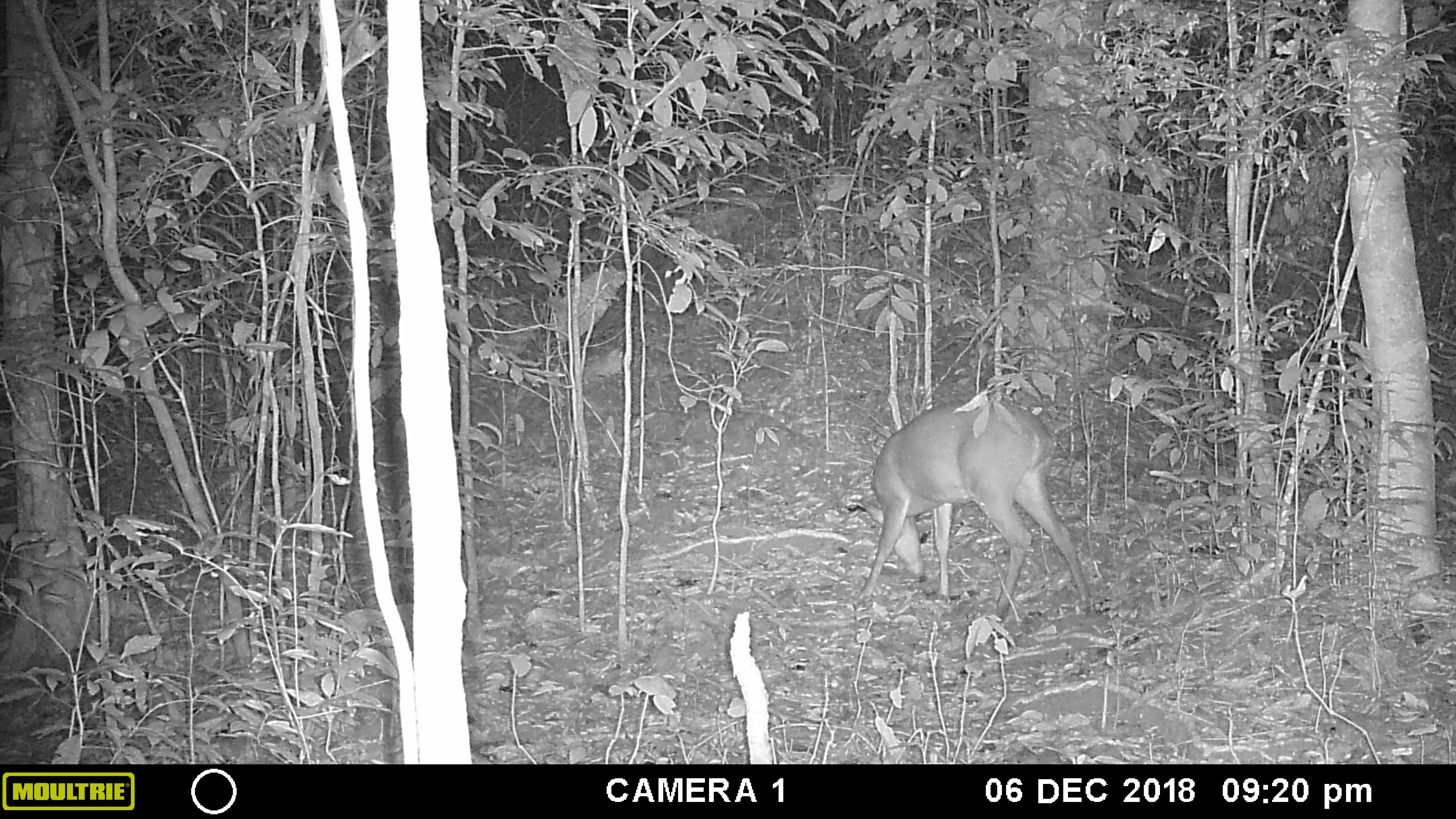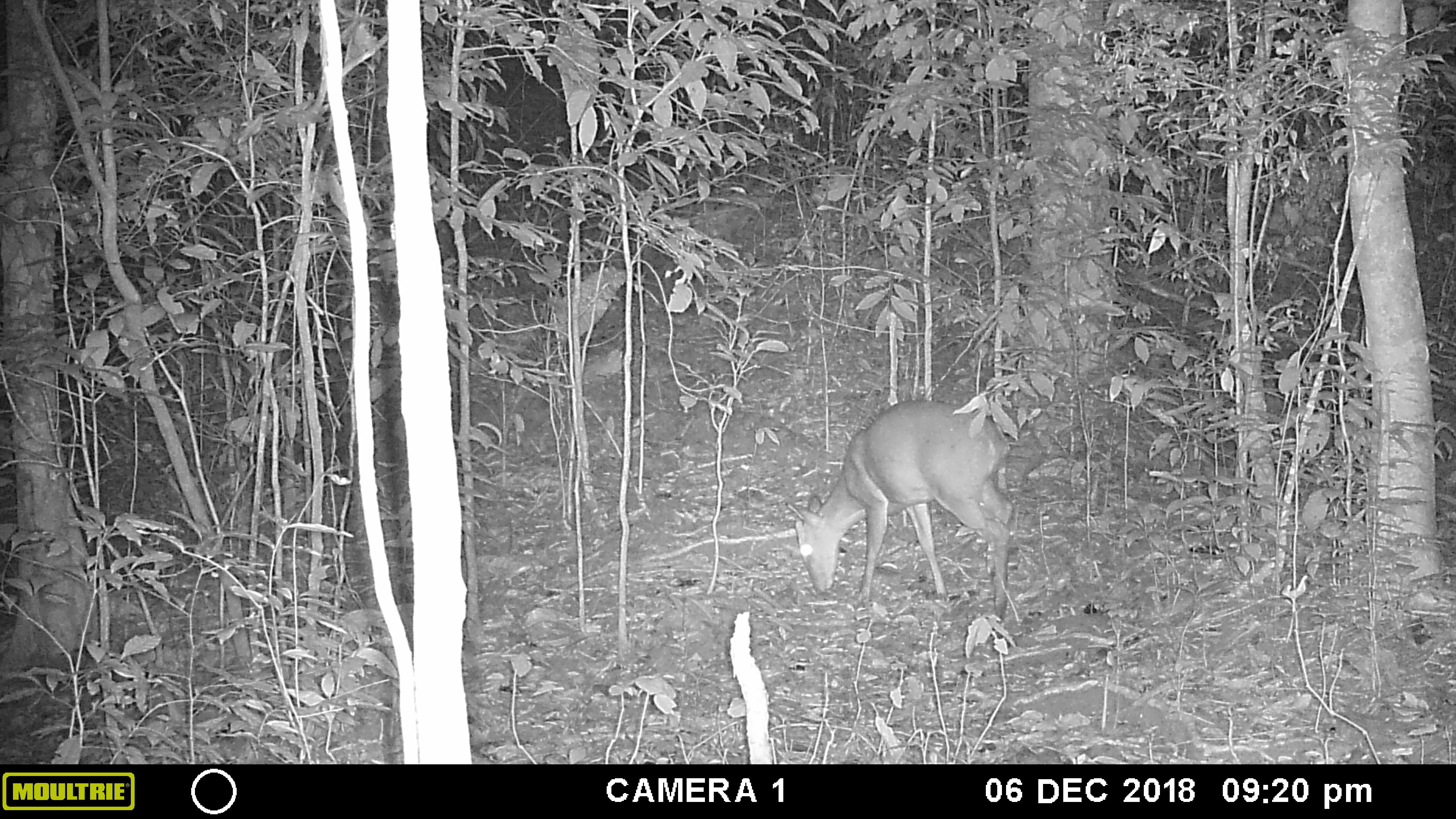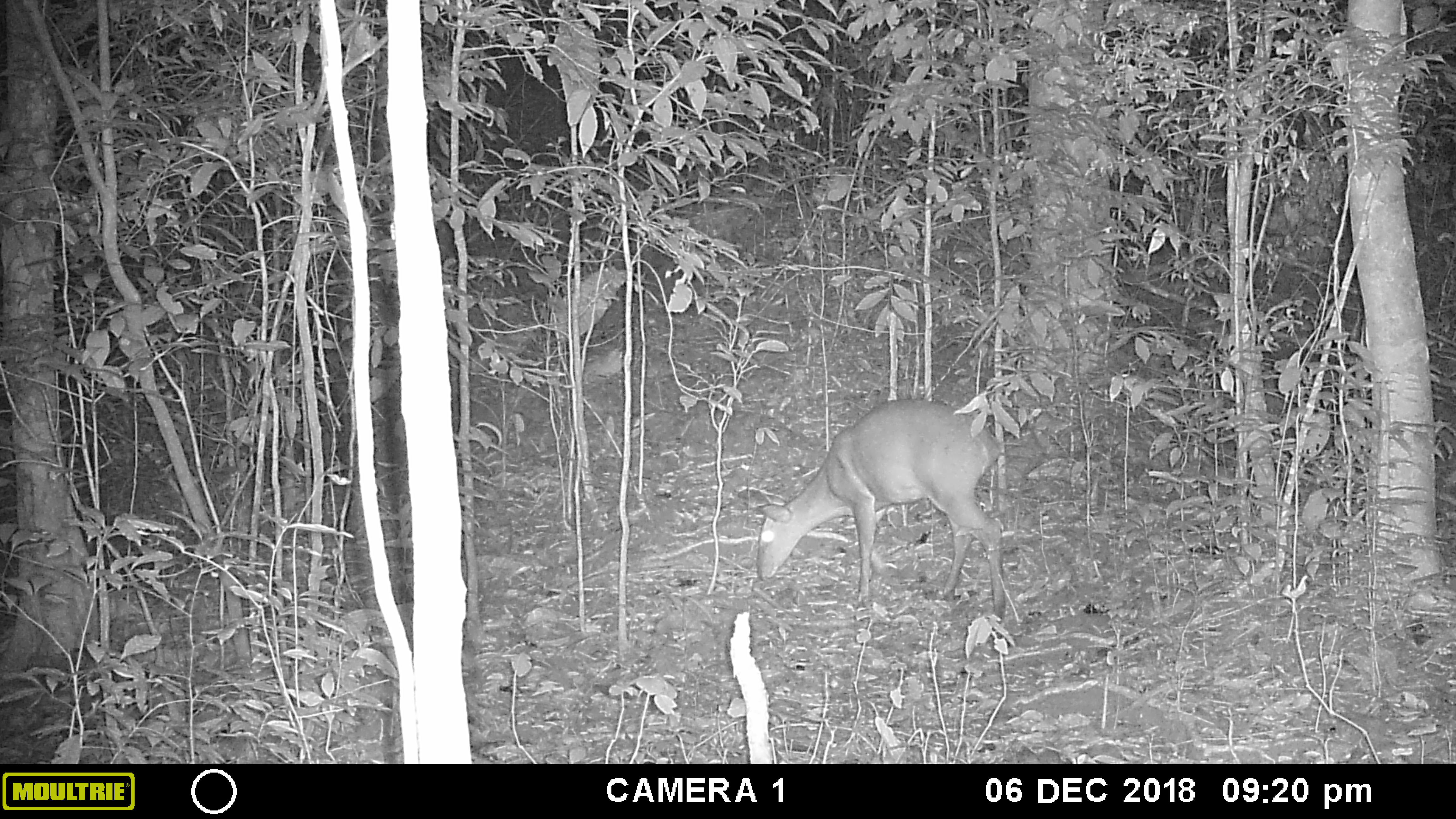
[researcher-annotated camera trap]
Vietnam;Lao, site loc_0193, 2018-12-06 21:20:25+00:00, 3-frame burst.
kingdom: Animalia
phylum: Chordata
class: Mammalia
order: Artiodactyla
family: Cervidae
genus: Muntiacus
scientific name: Muntiacus vuquangensis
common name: large-antlered muntjac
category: large antlered muntjac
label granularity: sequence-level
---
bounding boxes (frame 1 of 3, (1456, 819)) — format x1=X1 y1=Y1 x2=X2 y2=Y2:
large antlered muntjac: x1=857 y1=396 x2=1092 y2=622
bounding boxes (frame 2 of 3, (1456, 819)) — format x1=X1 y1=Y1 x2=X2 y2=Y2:
large antlered muntjac: x1=782 y1=398 x2=1014 y2=617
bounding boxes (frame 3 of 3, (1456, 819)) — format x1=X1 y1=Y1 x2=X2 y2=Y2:
large antlered muntjac: x1=755 y1=398 x2=1005 y2=618